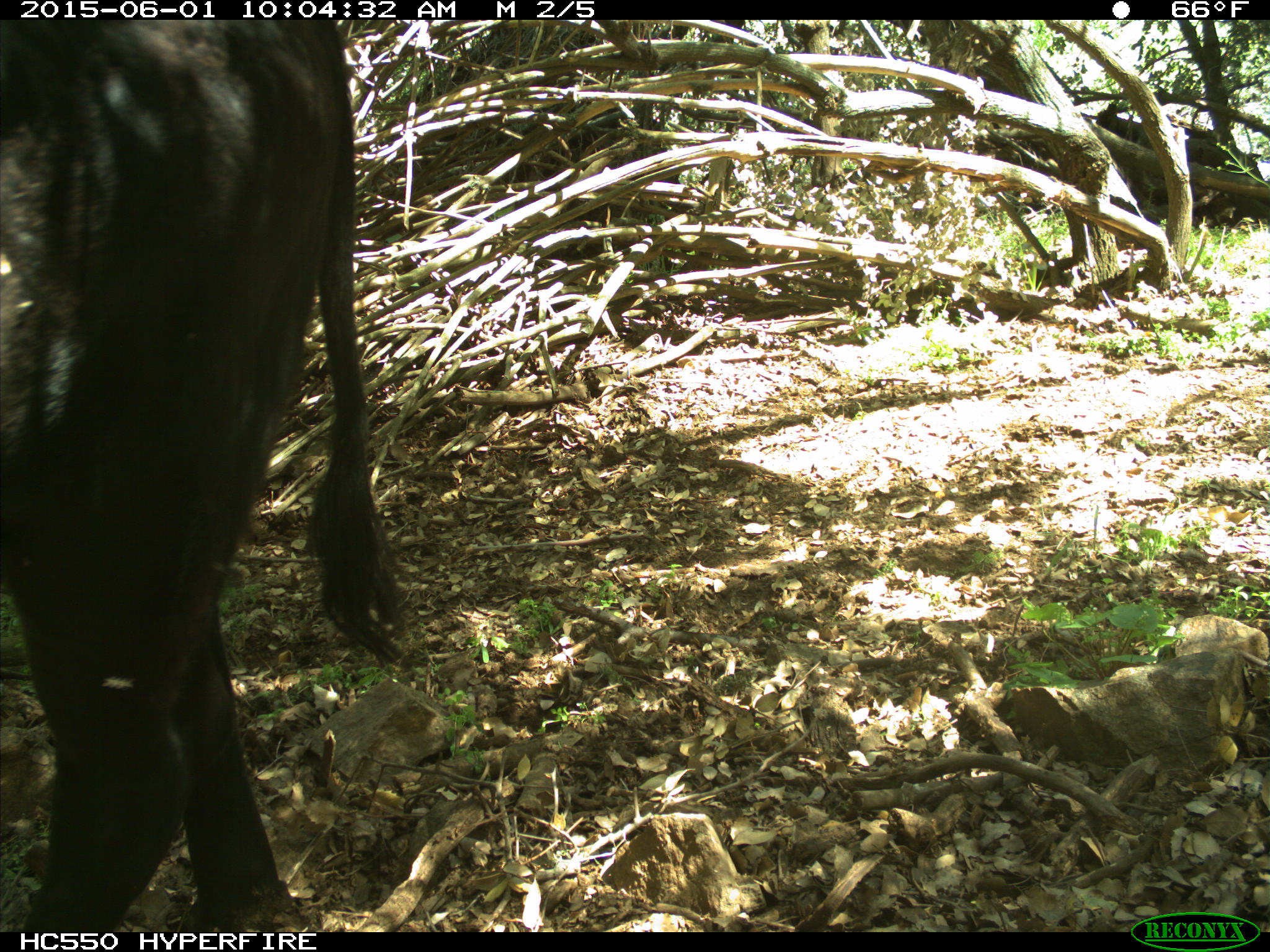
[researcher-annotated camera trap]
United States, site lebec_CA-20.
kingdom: Animalia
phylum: Chordata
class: Mammalia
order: Artiodactyla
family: Bovidae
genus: Bos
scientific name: Bos taurus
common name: domestic cow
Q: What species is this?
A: Bos taurus (domestic cow).